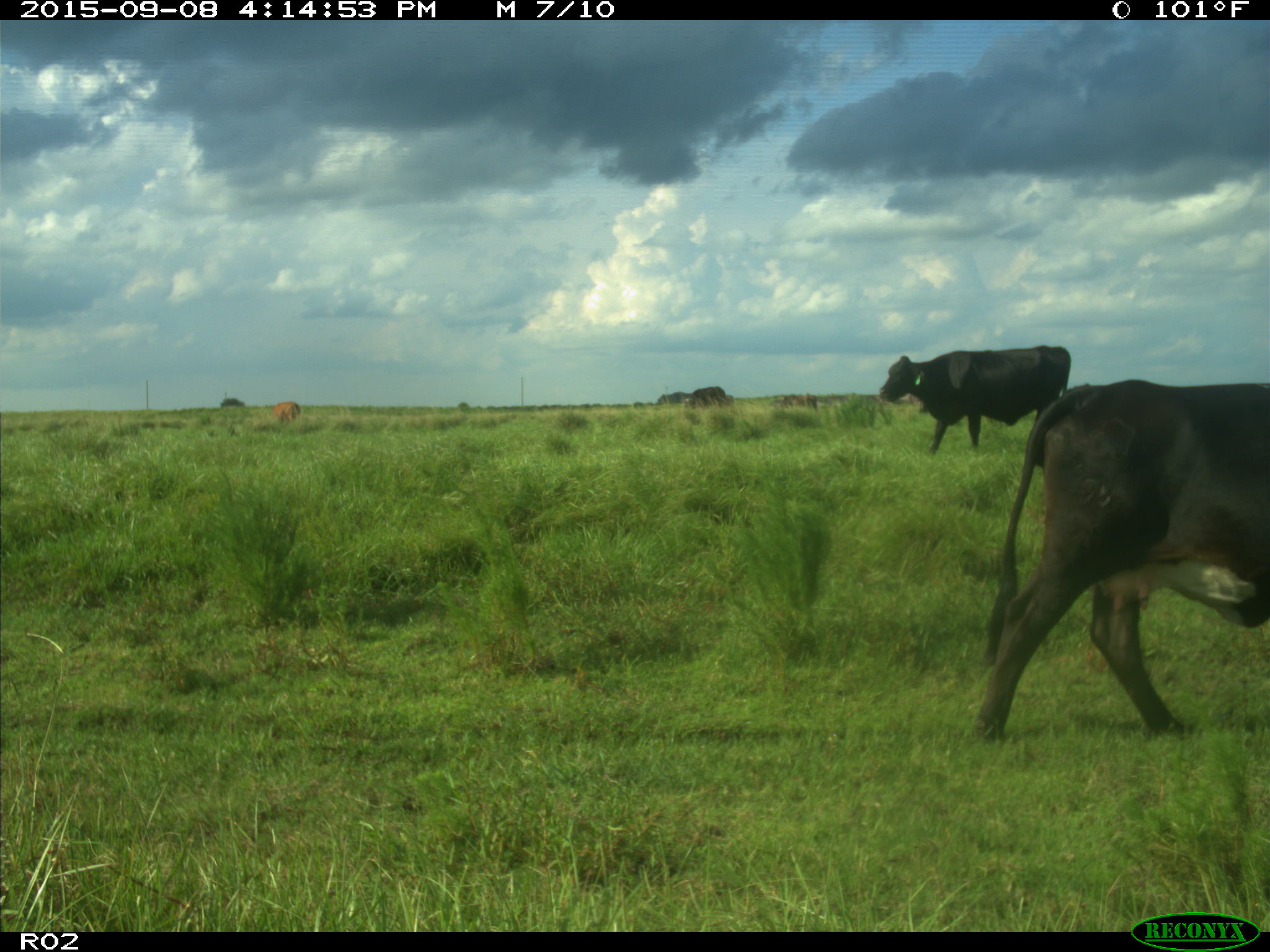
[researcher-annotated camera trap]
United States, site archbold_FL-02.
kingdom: Animalia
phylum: Chordata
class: Mammalia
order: Artiodactyla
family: Bovidae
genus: Bos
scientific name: Bos taurus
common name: domestic cow